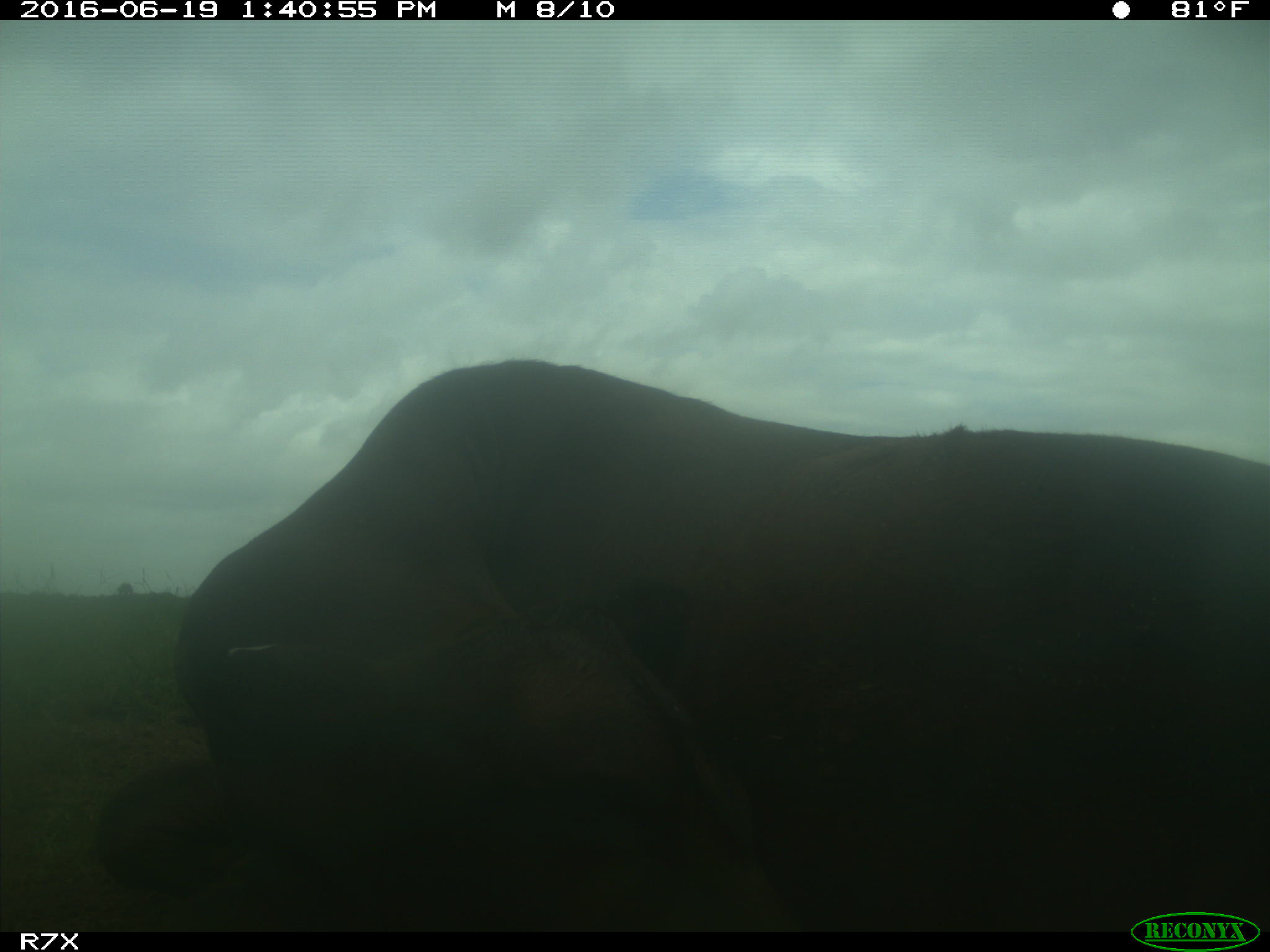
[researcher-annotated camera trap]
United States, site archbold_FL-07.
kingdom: Animalia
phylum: Chordata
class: Mammalia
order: Artiodactyla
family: Bovidae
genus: Bos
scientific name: Bos taurus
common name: domestic cow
Bos taurus (domestic cow).